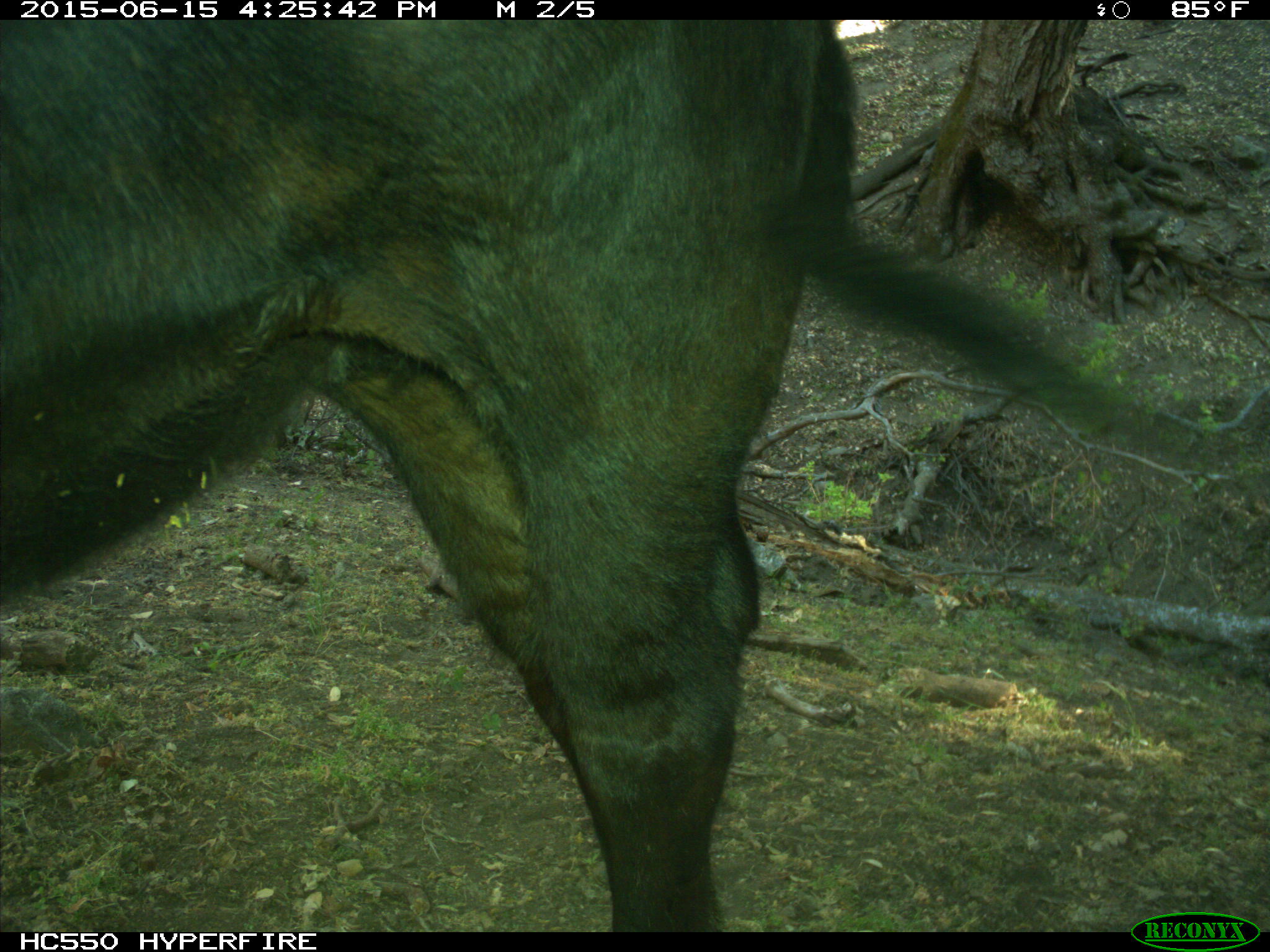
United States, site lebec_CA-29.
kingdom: Animalia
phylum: Chordata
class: Mammalia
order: Artiodactyla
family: Bovidae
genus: Bos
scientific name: Bos taurus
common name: domestic cow